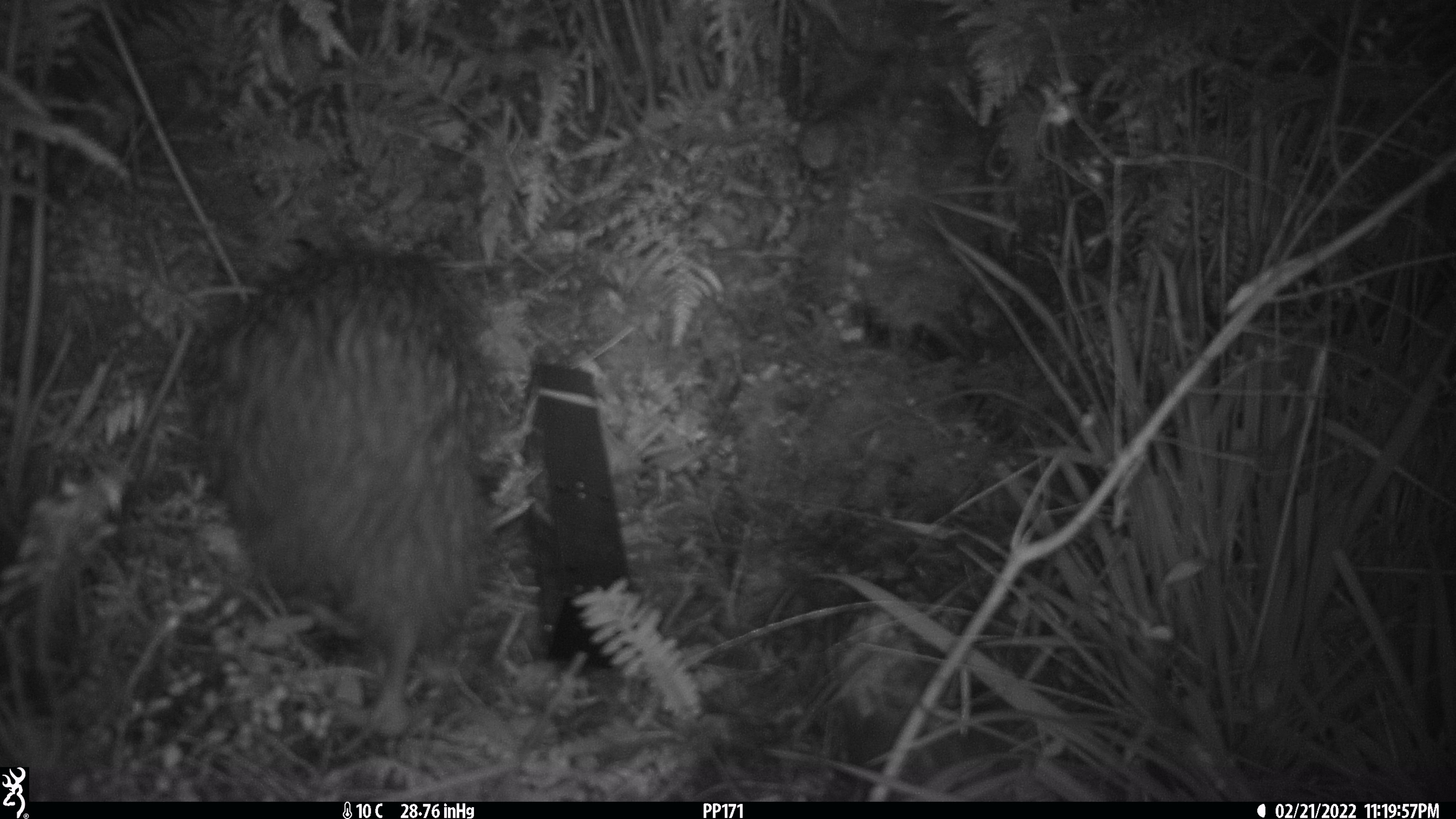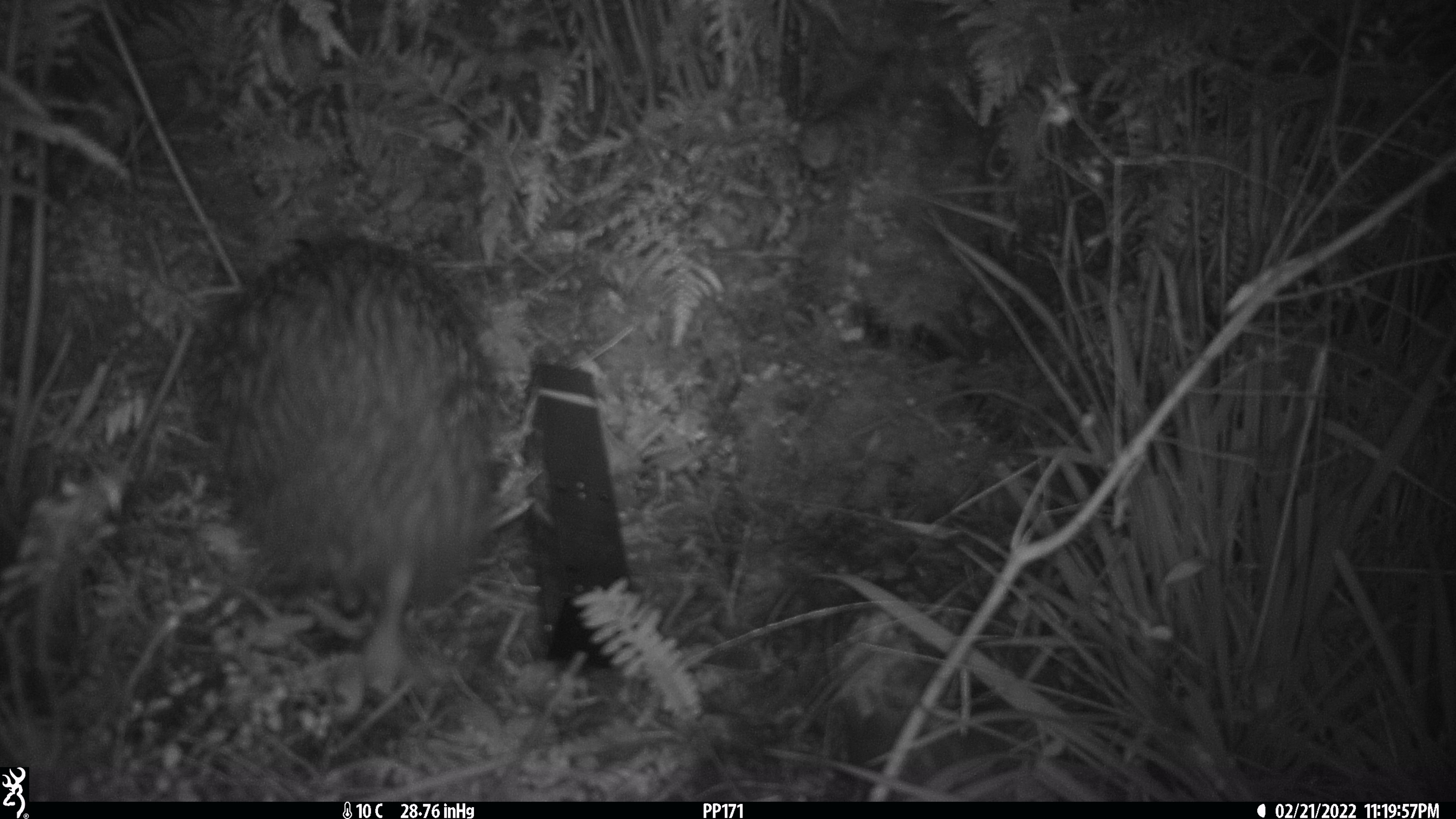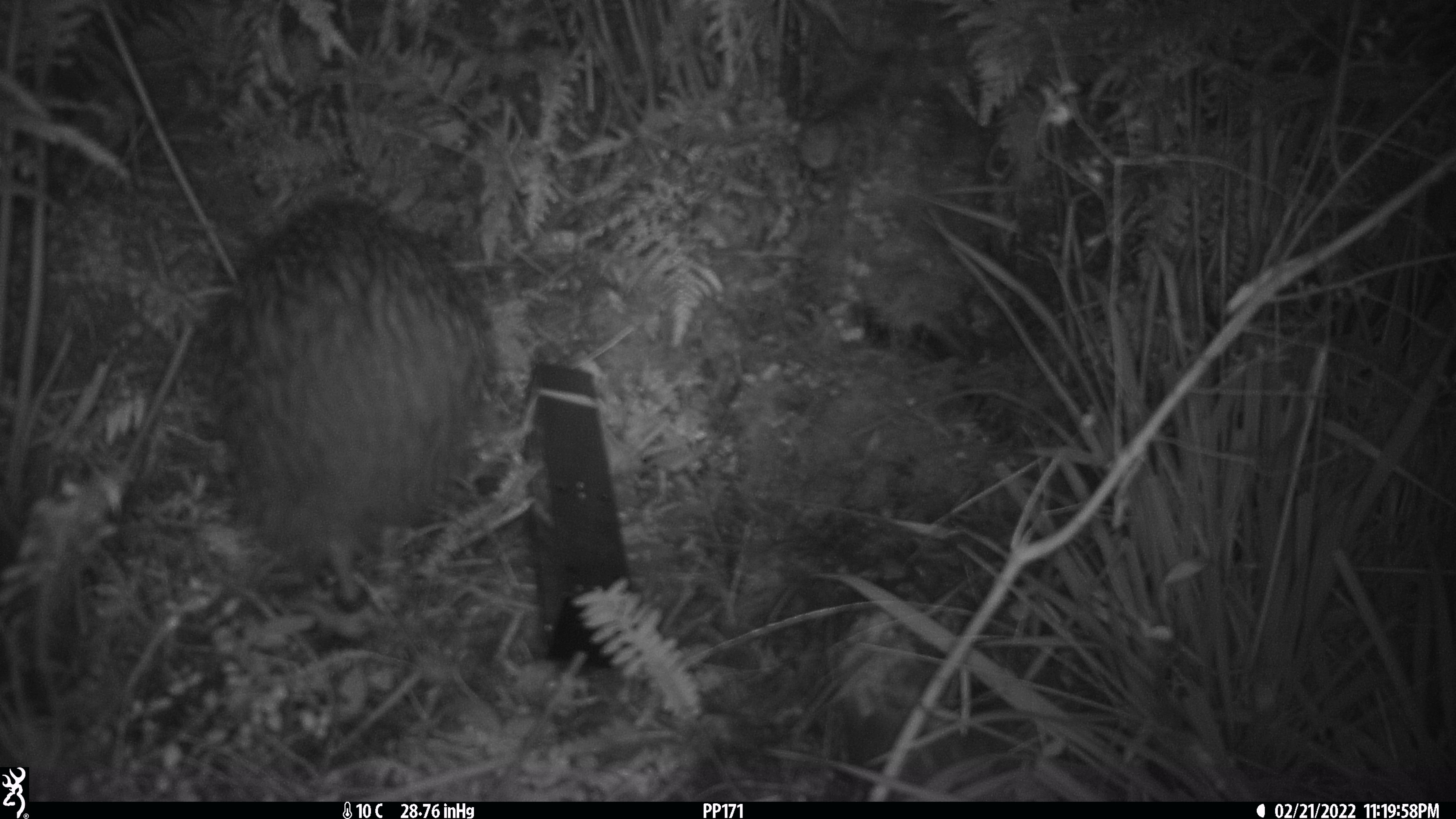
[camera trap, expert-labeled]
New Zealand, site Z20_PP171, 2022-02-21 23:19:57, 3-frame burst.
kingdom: Animalia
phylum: Chordata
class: Aves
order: Apterygiformes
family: Apterygidae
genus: Apteryx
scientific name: Apteryx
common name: kiwi